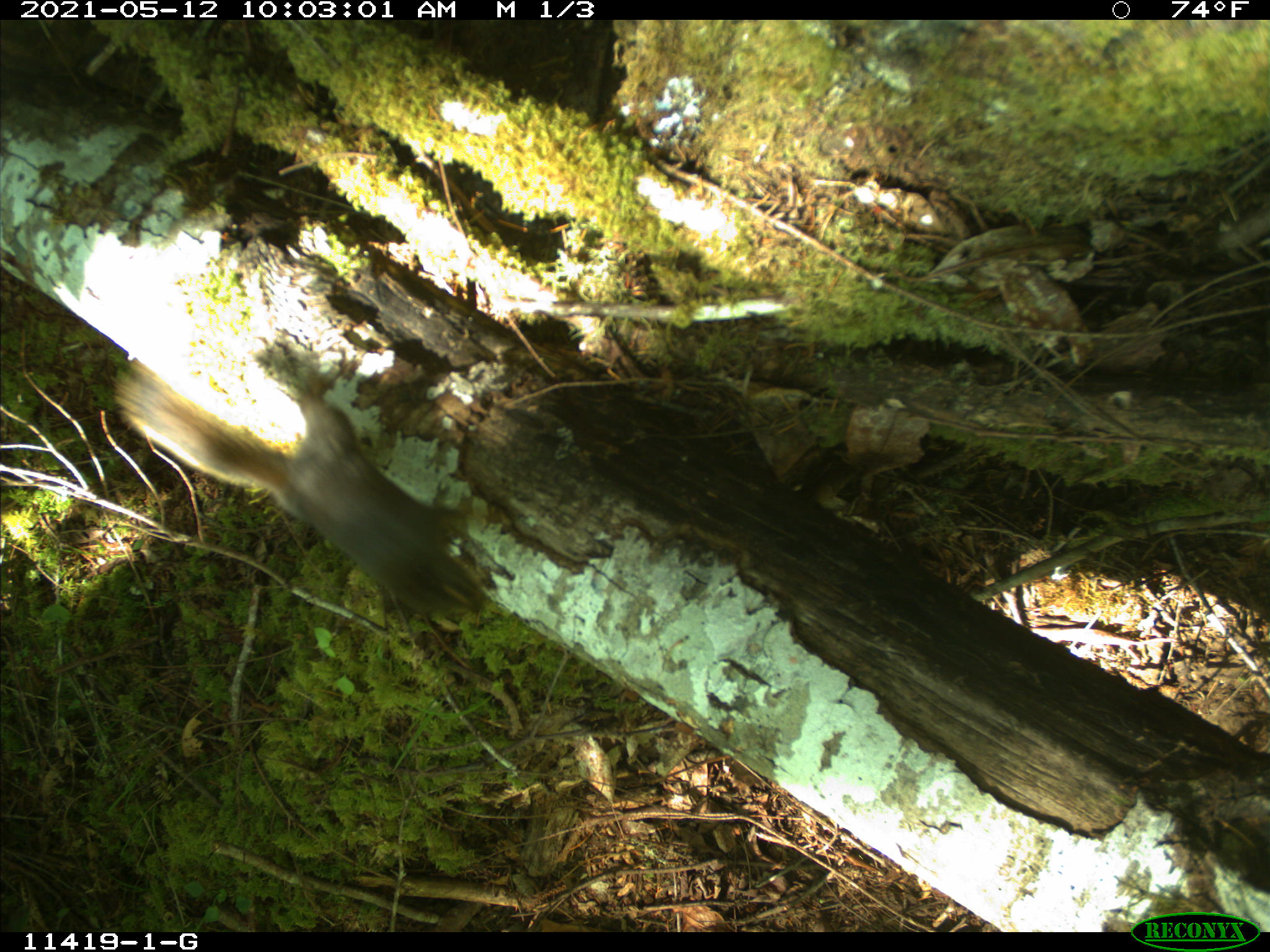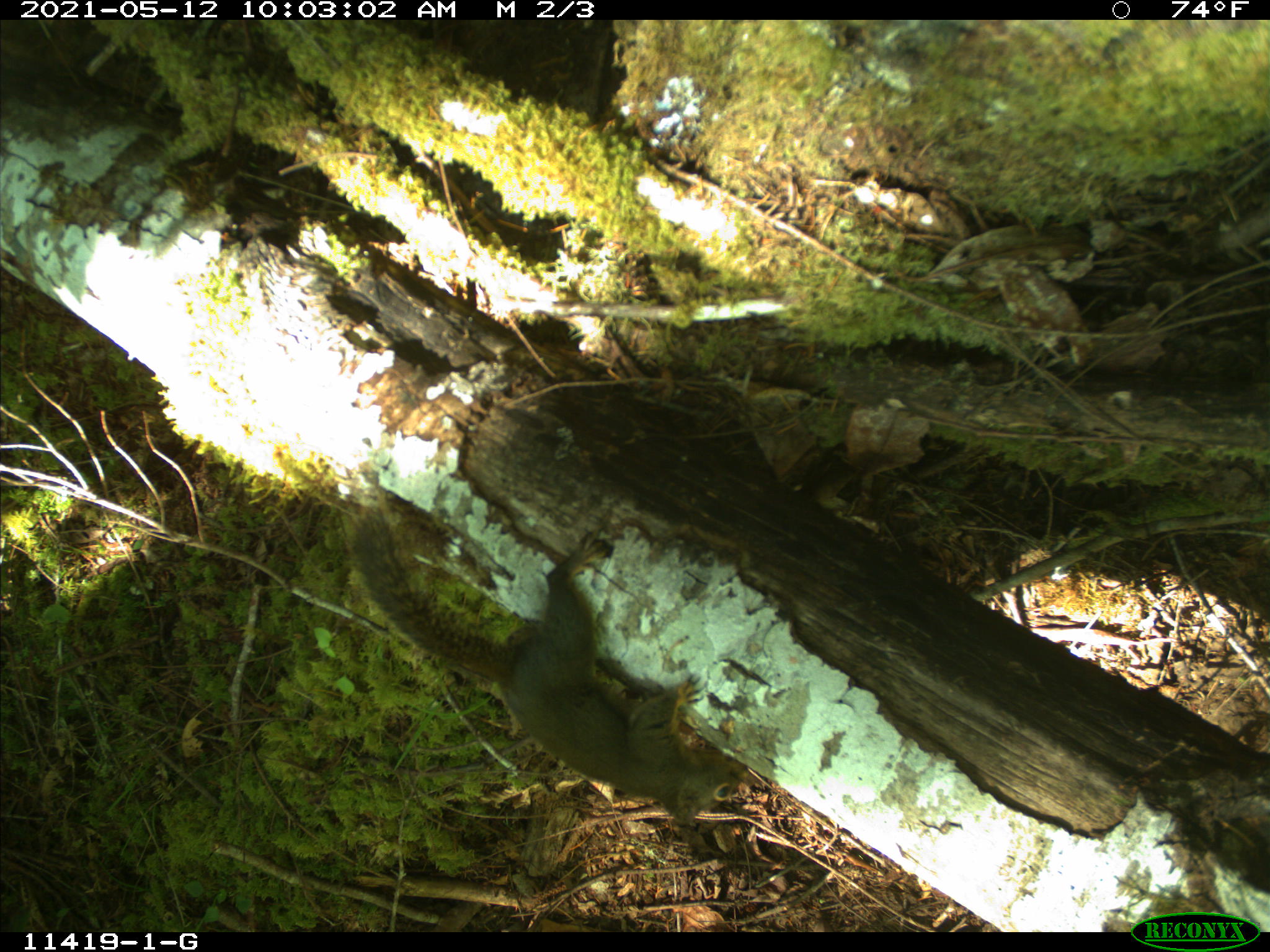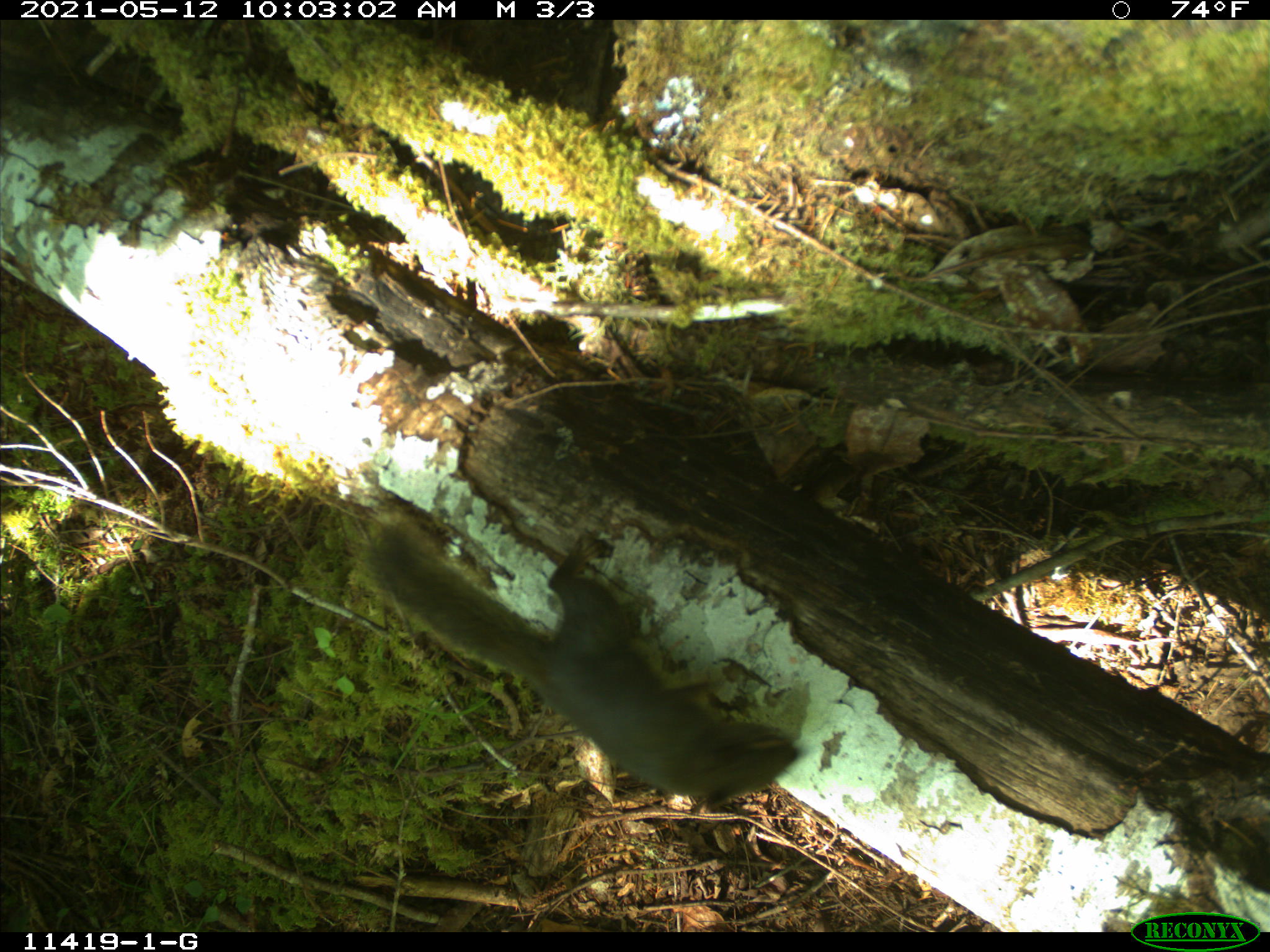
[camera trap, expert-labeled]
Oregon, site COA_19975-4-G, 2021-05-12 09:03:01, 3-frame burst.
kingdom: Animalia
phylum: Chordata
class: Mammalia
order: Rodentia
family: Sciuridae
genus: Tamiasciurus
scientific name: Tamiasciurus douglasii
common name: douglas squirrel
Douglas squirrel (Tamiasciurus douglasii).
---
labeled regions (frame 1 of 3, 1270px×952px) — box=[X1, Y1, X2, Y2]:
douglas squirrel: box=[102, 348, 488, 623]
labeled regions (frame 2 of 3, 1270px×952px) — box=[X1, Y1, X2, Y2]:
douglas squirrel: box=[351, 503, 749, 830]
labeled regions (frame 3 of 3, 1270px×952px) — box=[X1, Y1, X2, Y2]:
douglas squirrel: box=[346, 512, 804, 819]